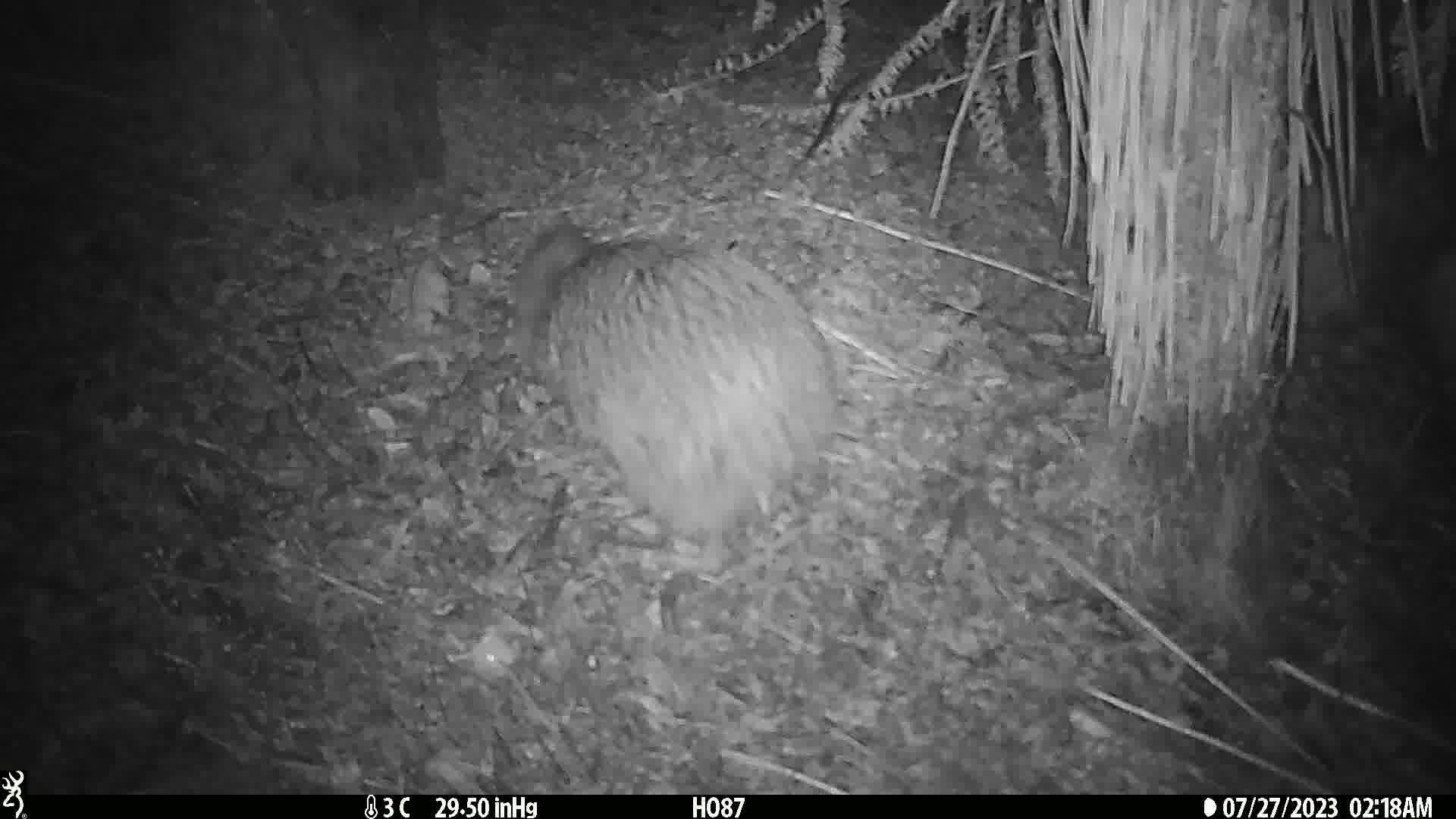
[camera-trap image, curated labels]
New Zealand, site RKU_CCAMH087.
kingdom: Animalia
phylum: Chordata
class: Aves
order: Apterygiformes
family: Apterygidae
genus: Apteryx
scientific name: Apteryx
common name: kiwi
Kiwi (Apteryx).